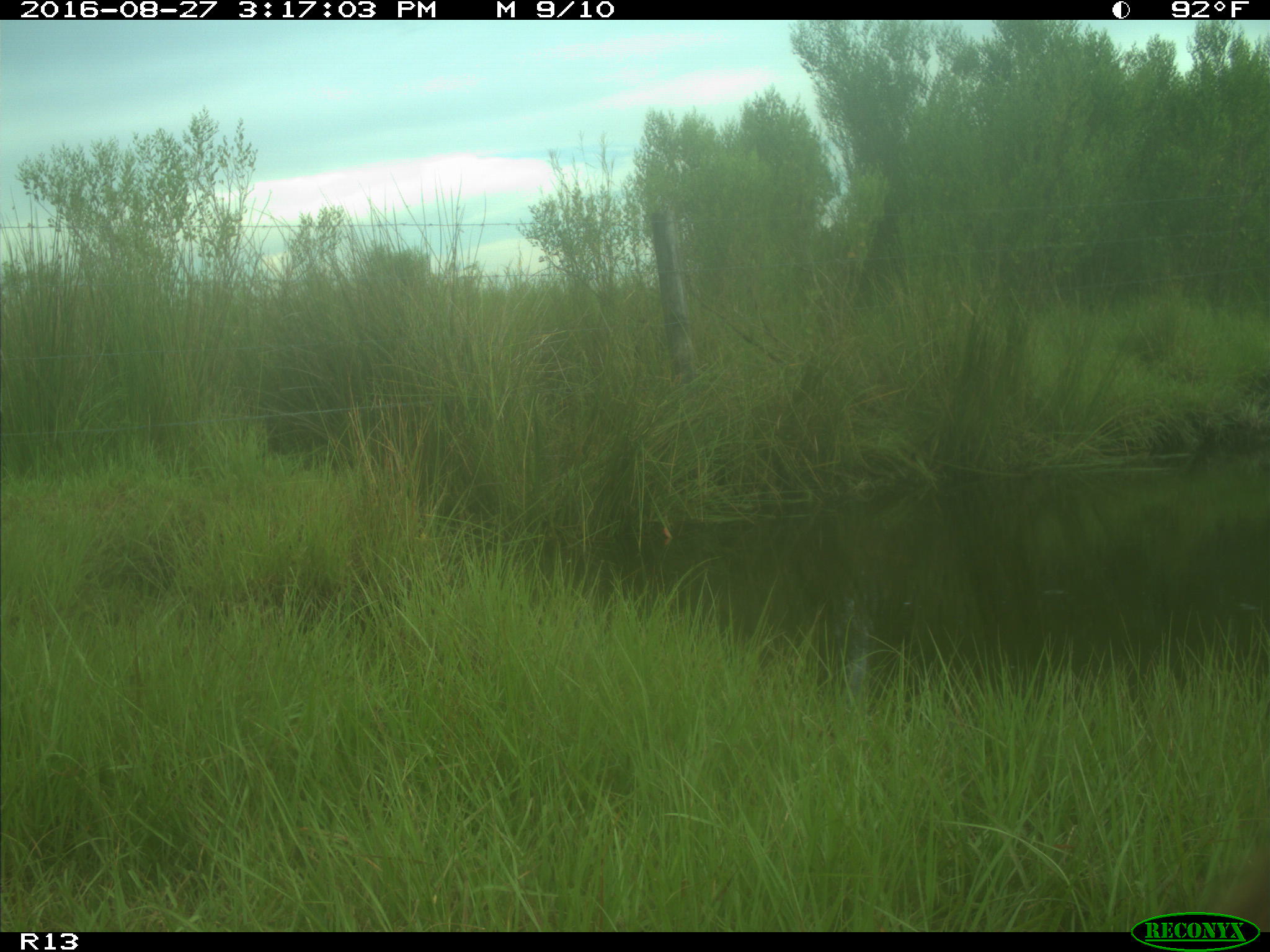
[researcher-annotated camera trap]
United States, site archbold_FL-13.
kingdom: Animalia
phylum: Chordata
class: Mammalia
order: Artiodactyla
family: Bovidae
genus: Bos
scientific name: Bos taurus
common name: domestic cow